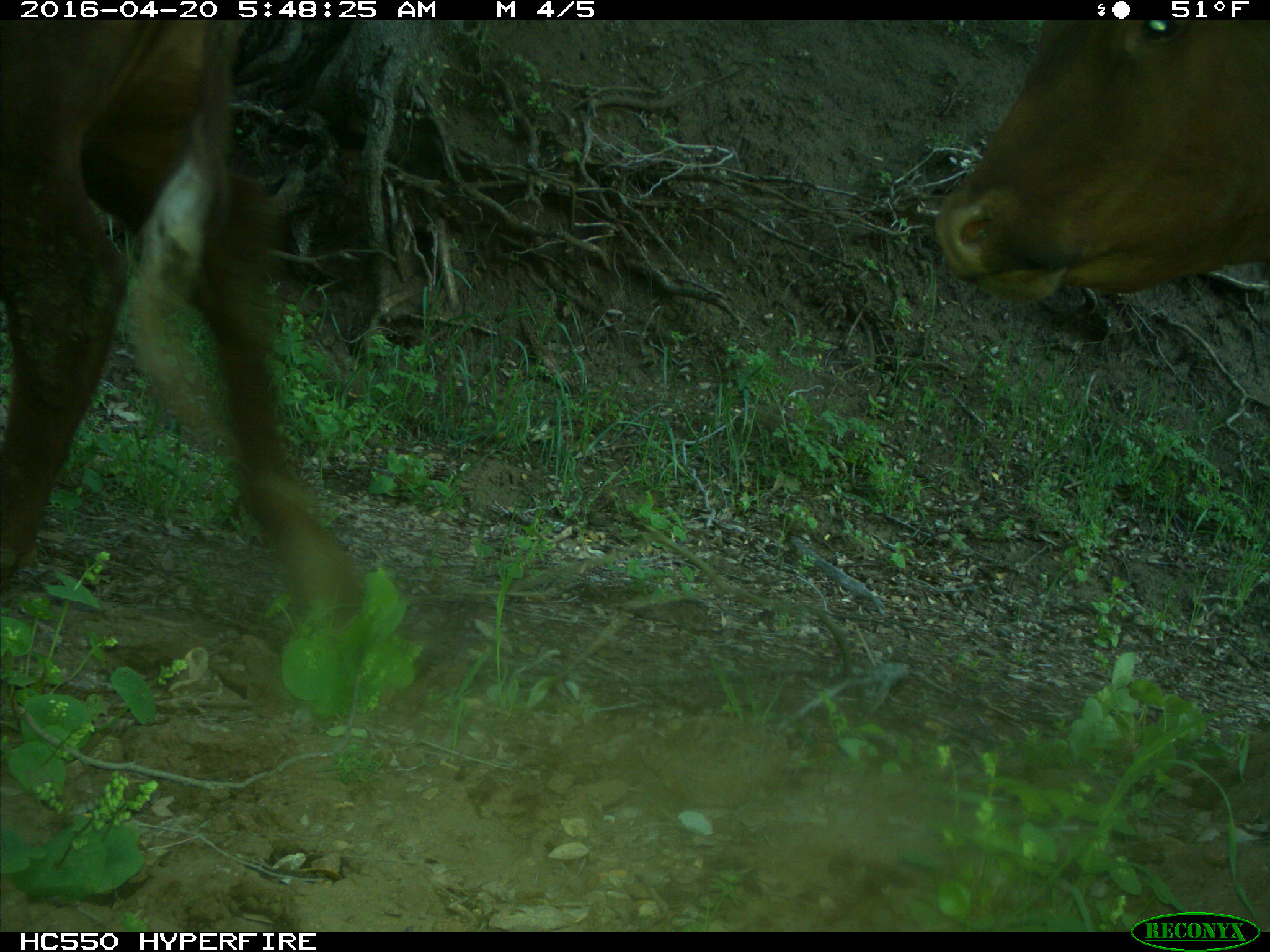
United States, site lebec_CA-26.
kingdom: Animalia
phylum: Chordata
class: Mammalia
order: Artiodactyla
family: Bovidae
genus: Bos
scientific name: Bos taurus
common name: domestic cow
Bos taurus (domestic cow).